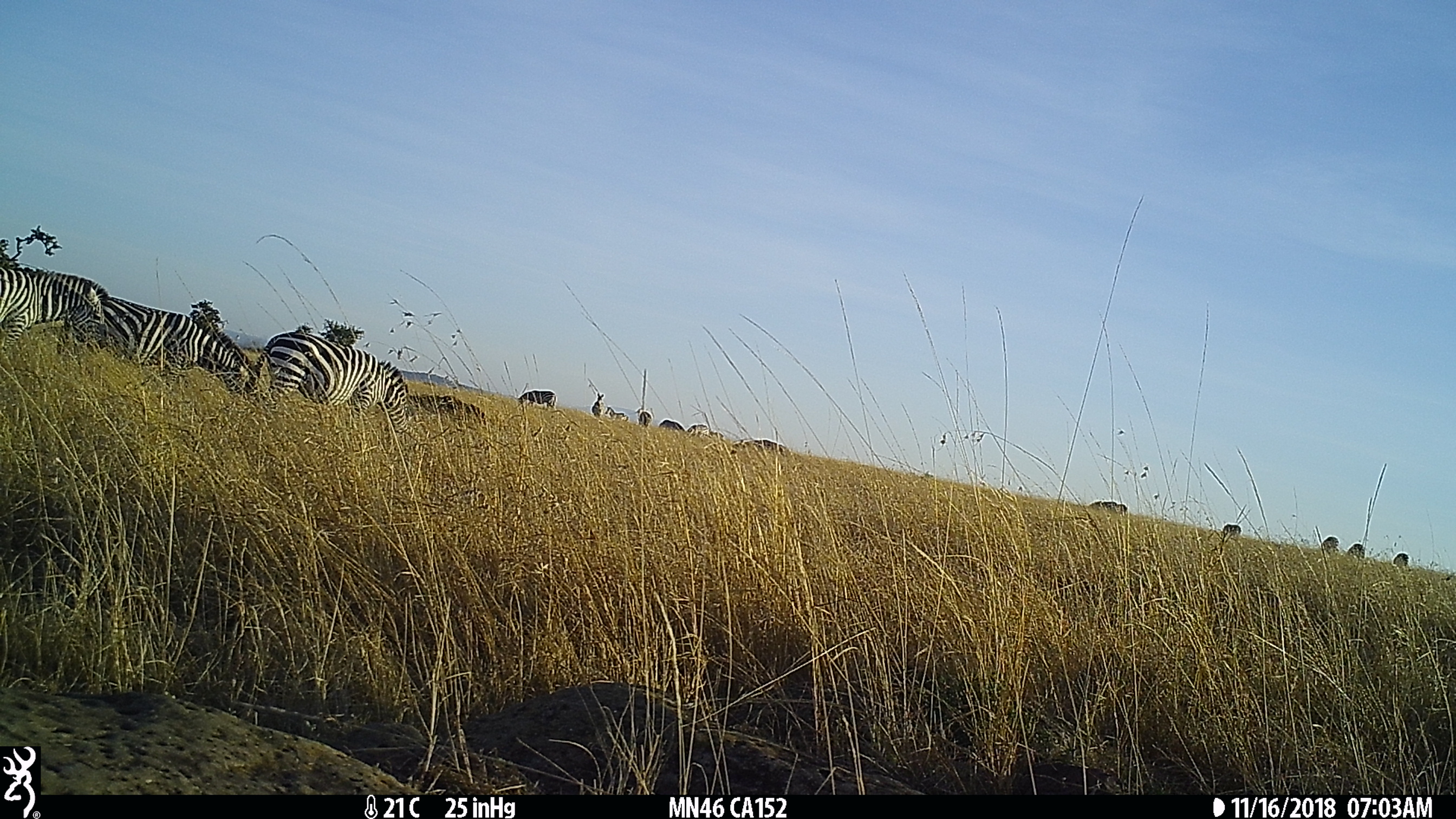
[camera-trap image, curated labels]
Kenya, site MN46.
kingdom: Animalia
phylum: Chordata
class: Mammalia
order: Perissodactyla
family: Equidae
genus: Equus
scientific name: Equus quagga burchellii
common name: burchell's zebra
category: zebra